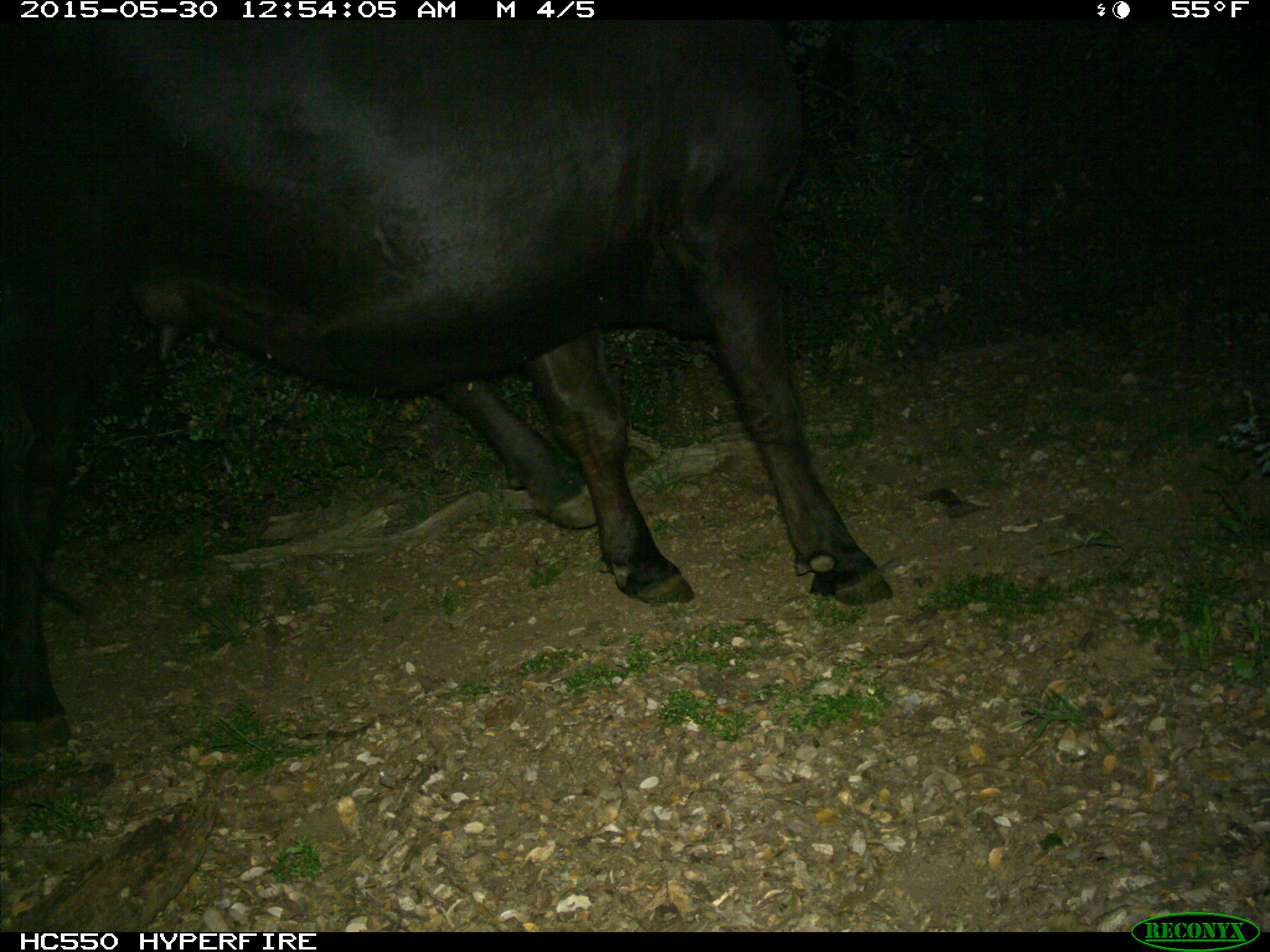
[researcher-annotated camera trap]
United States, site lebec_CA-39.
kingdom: Animalia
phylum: Chordata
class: Mammalia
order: Artiodactyla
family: Bovidae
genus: Bos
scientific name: Bos taurus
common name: domestic cow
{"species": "Bos taurus (domestic cow)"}